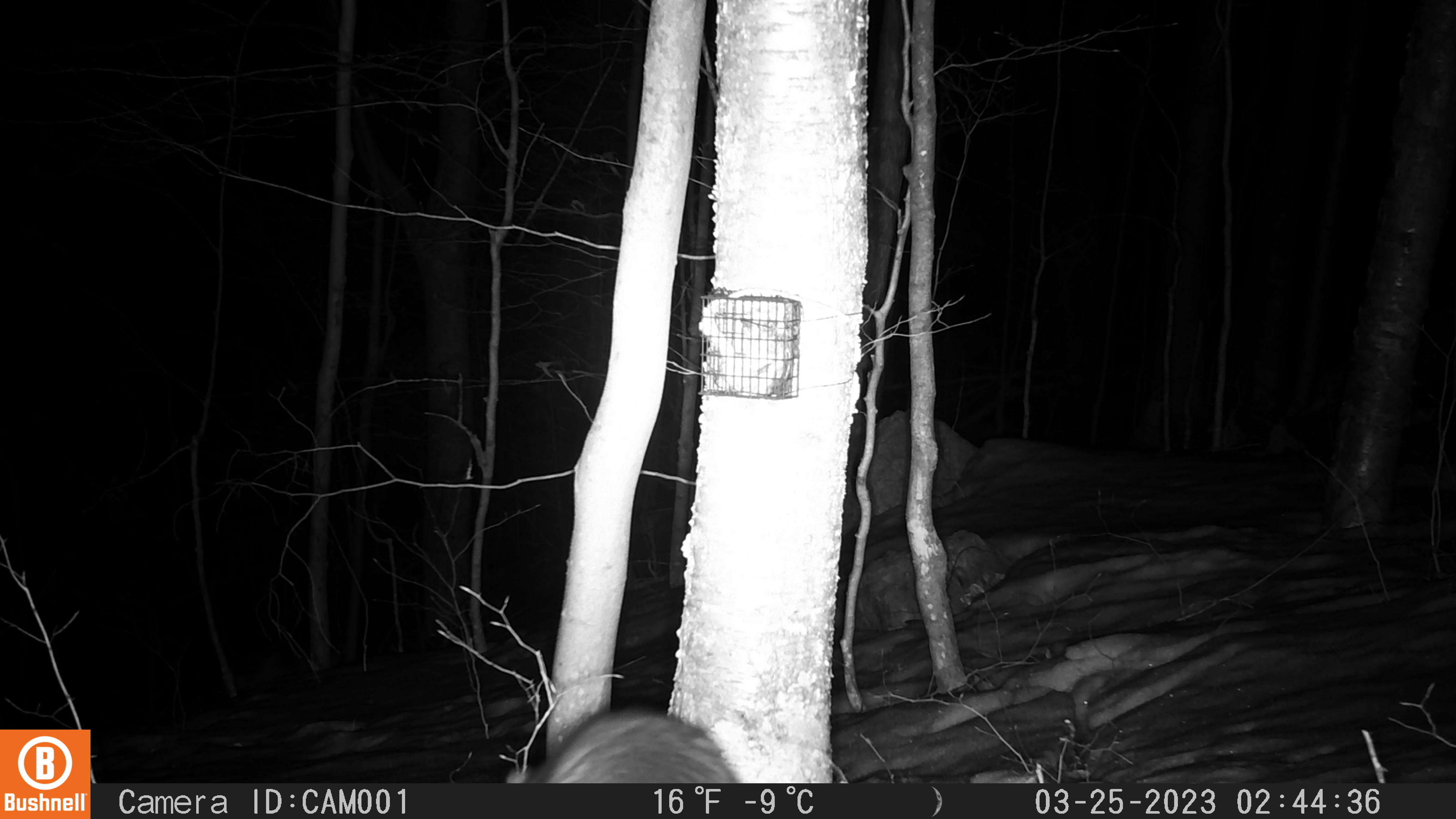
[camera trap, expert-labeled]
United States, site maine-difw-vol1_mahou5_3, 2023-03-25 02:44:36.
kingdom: Animalia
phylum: Chordata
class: Mammalia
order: Carnivora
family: Mustelidae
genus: Pekania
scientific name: Pekania pennanti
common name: fisher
Fisher (Pekania pennanti).